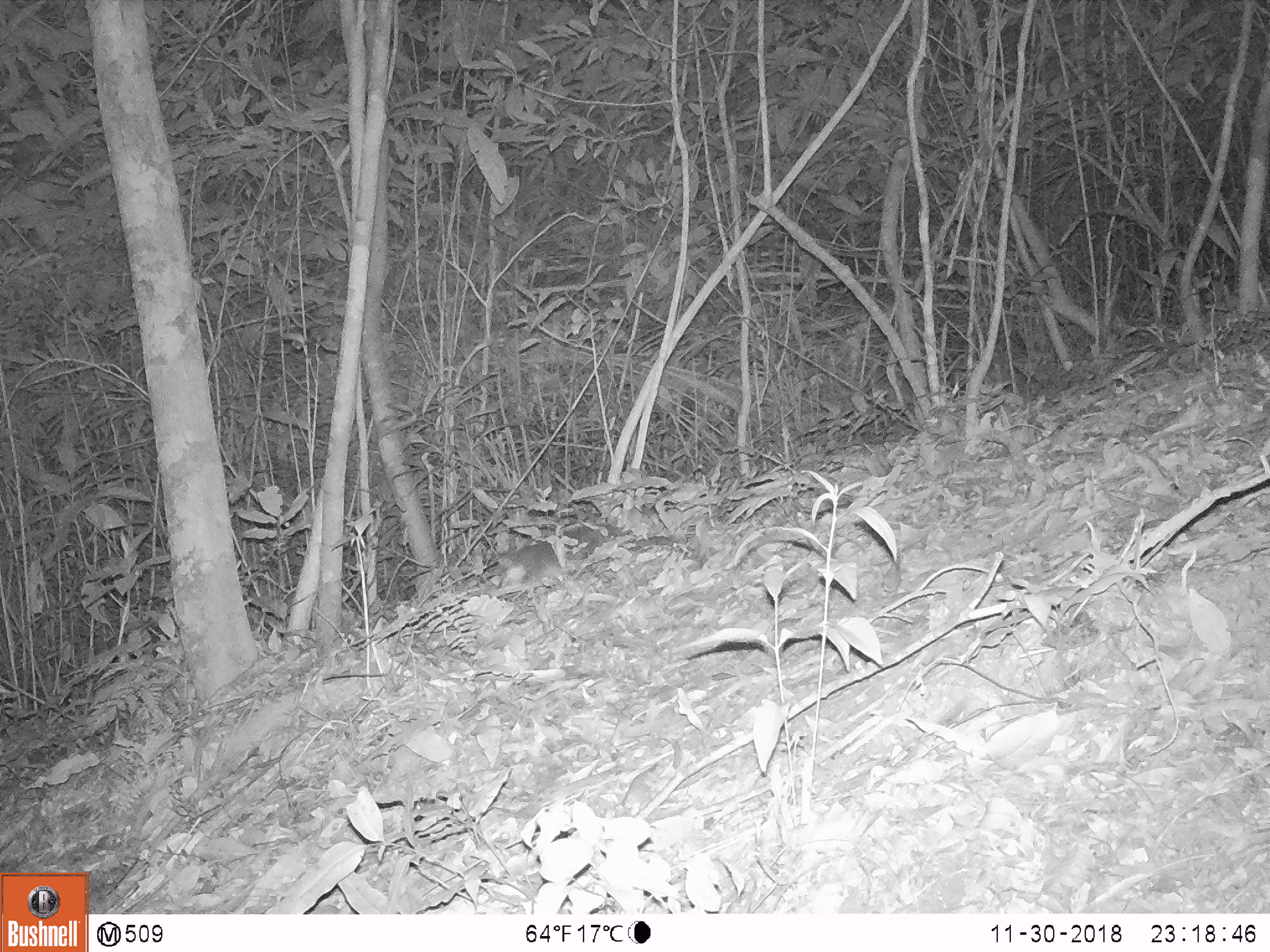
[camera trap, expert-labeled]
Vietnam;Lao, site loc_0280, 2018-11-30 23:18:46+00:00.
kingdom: Animalia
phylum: Chordata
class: Mammalia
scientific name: Mammalia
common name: mammal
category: unidentified small mammal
Unidentified small mammal (mammal) (Mammalia). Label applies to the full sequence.